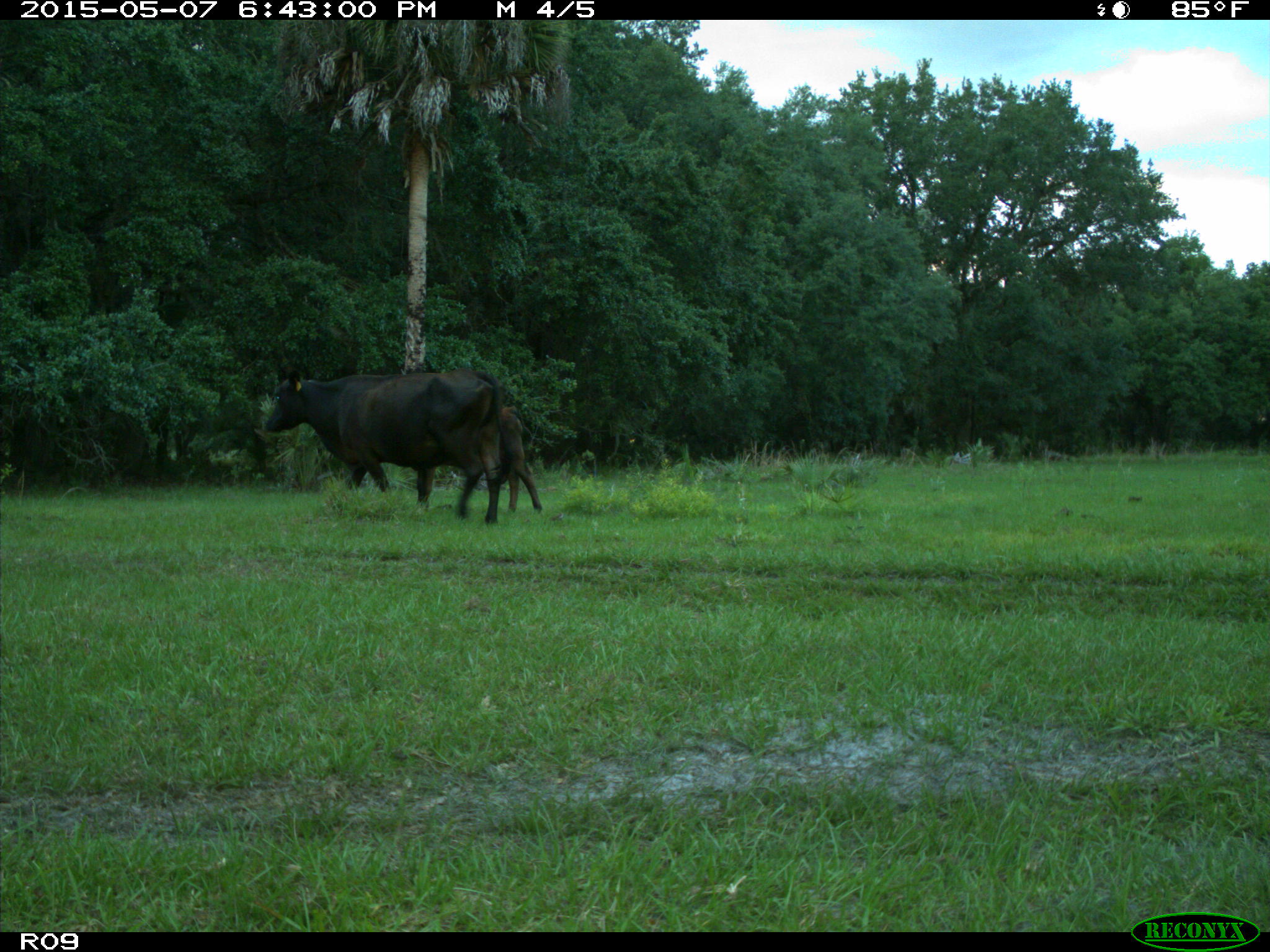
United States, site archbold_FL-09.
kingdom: Animalia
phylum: Chordata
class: Mammalia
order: Artiodactyla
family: Bovidae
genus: Bos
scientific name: Bos taurus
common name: domestic cow